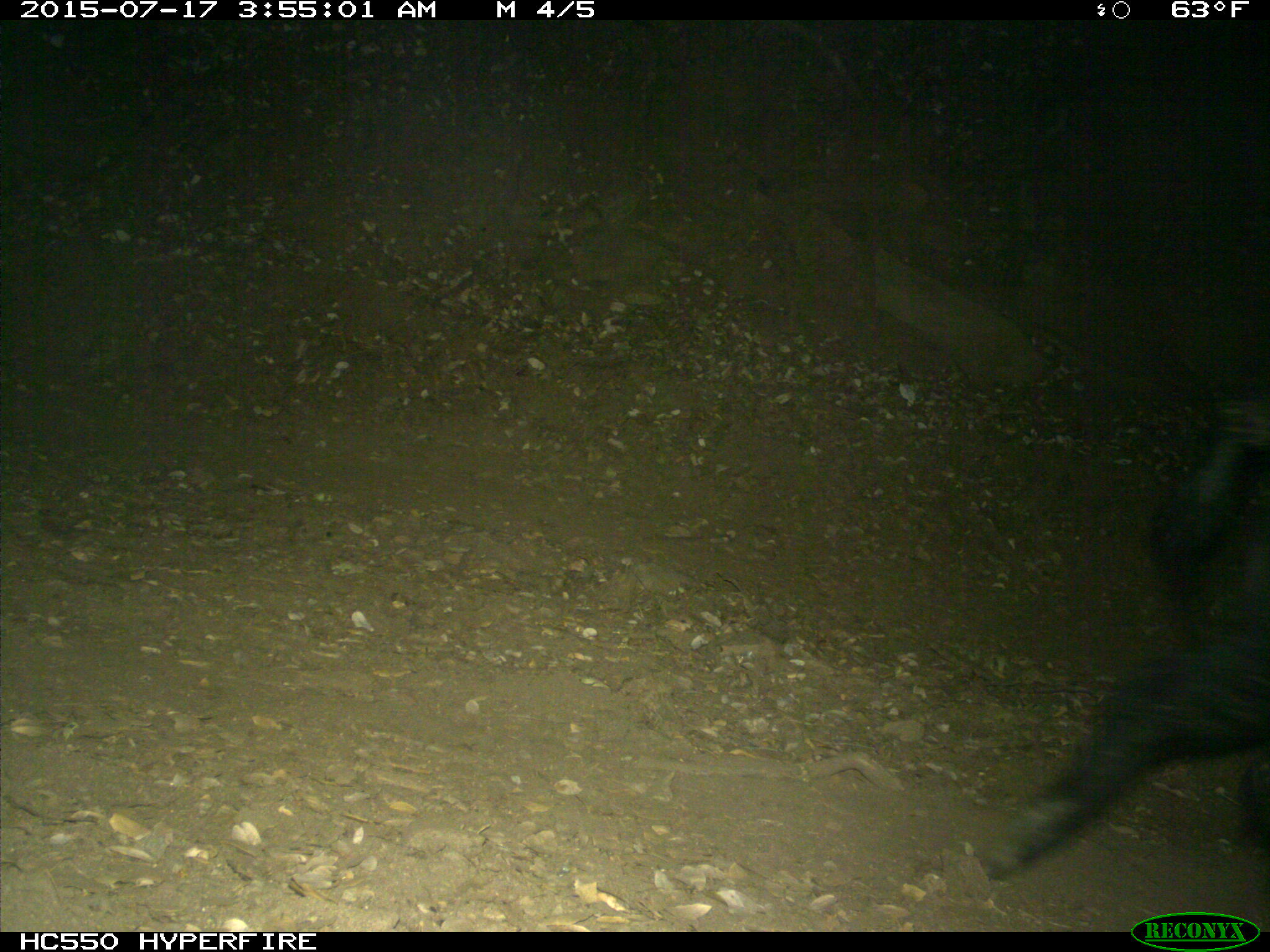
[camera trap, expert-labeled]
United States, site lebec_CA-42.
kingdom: Animalia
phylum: Chordata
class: Mammalia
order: Artiodactyla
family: Suidae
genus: Sus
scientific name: Sus scrofa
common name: wild boar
Sus scrofa (wild boar).